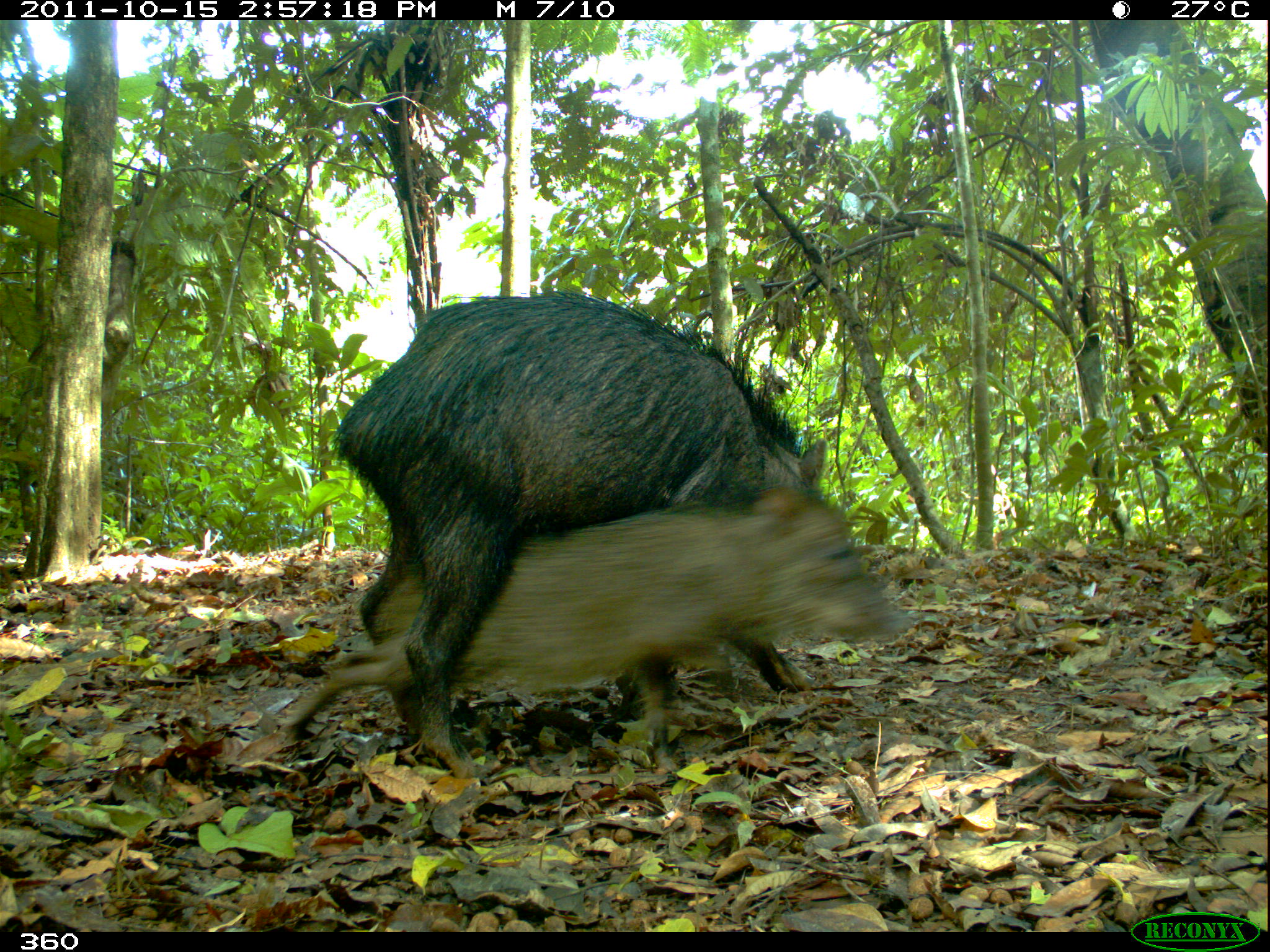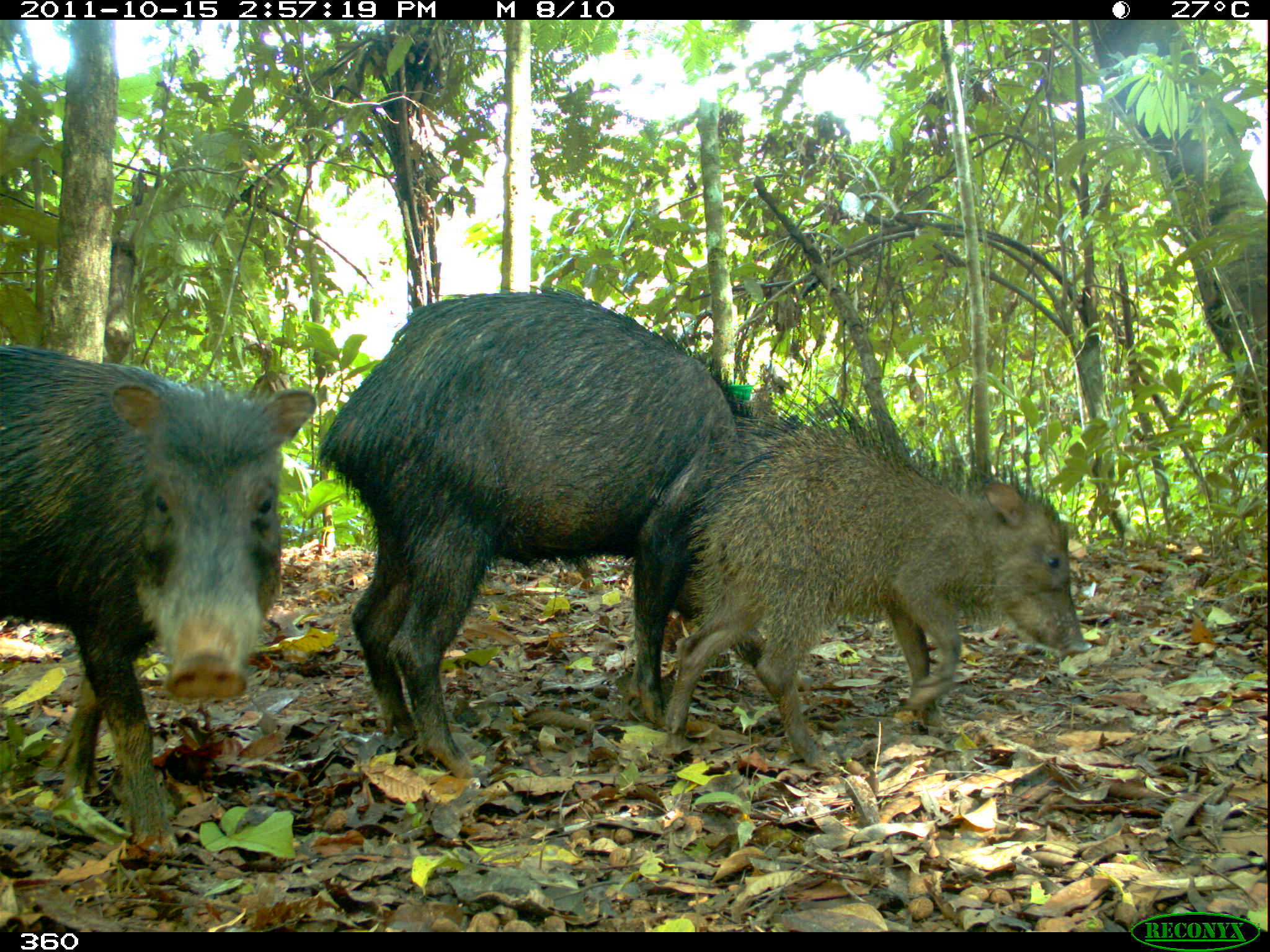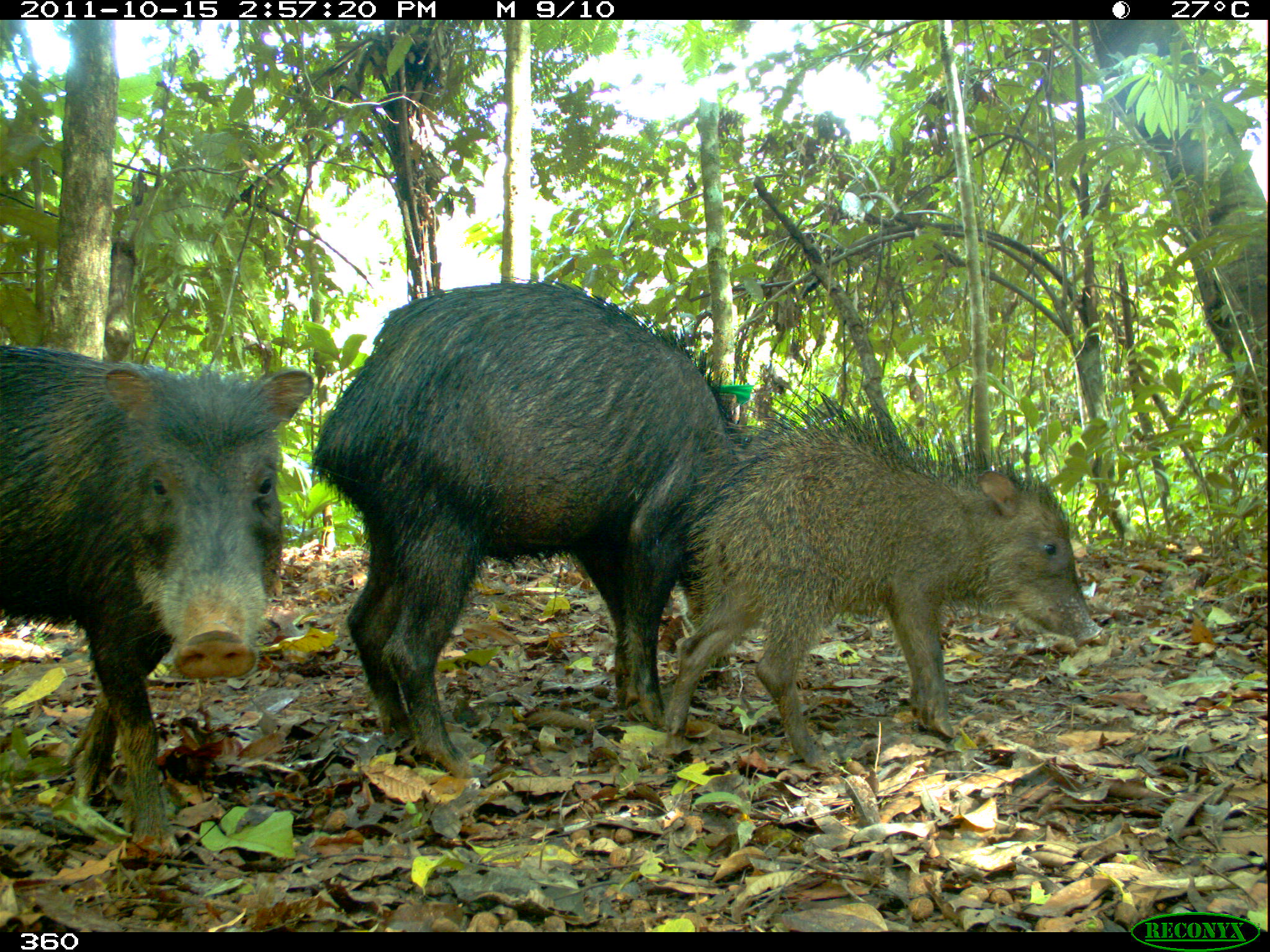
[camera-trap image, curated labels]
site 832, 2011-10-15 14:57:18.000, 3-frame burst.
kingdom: Animalia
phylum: Chordata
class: Mammalia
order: Artiodactyla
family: Tayassuidae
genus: Tayassu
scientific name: Tayassu pecari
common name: white-lipped peccary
Tayassu pecari (white-lipped peccary).